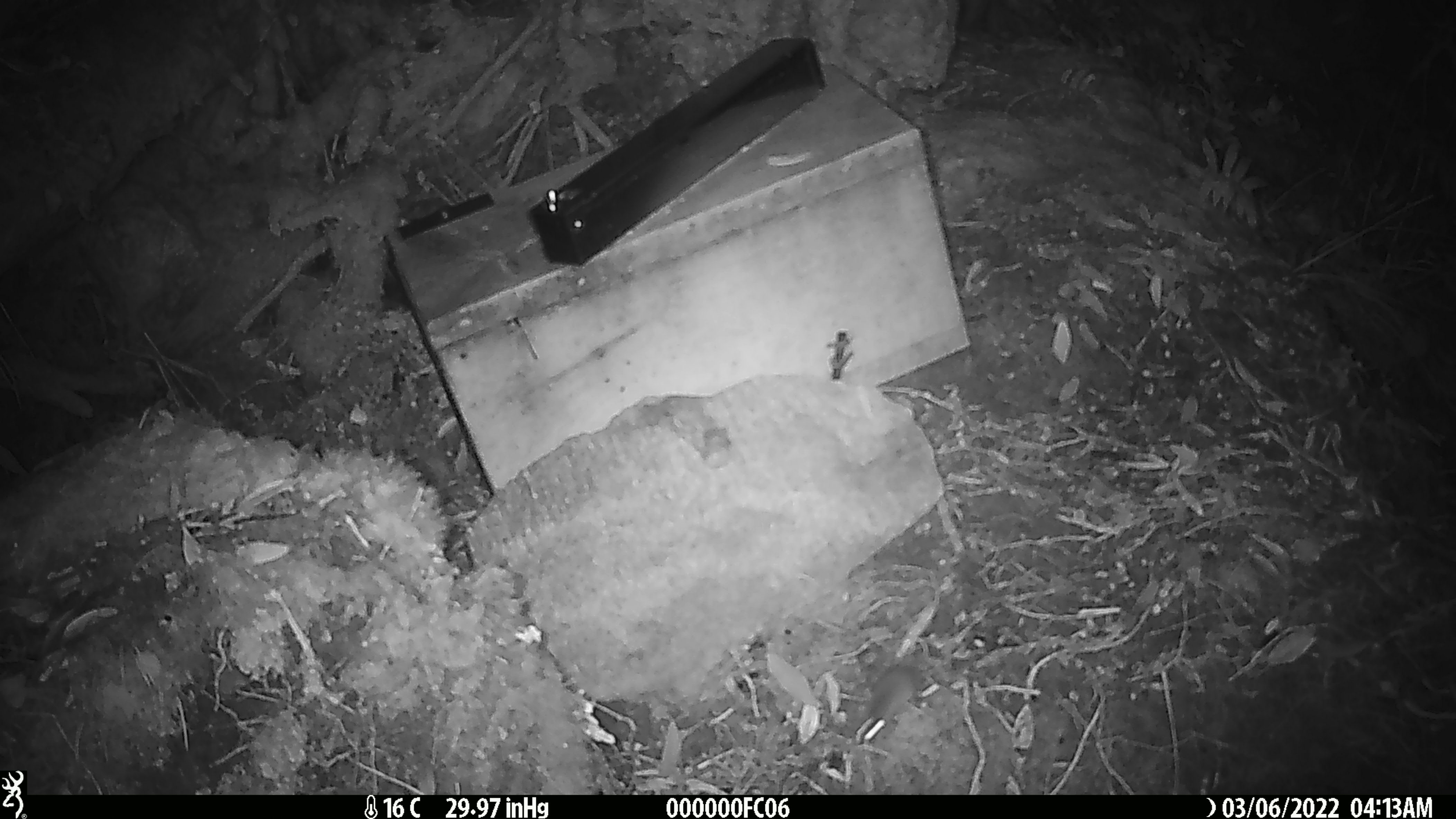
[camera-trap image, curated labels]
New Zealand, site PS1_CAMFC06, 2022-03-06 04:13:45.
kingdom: Animalia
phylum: Chordata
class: Mammalia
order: Rodentia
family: Muridae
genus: Mus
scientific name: Mus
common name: mouse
Mouse (Mus).